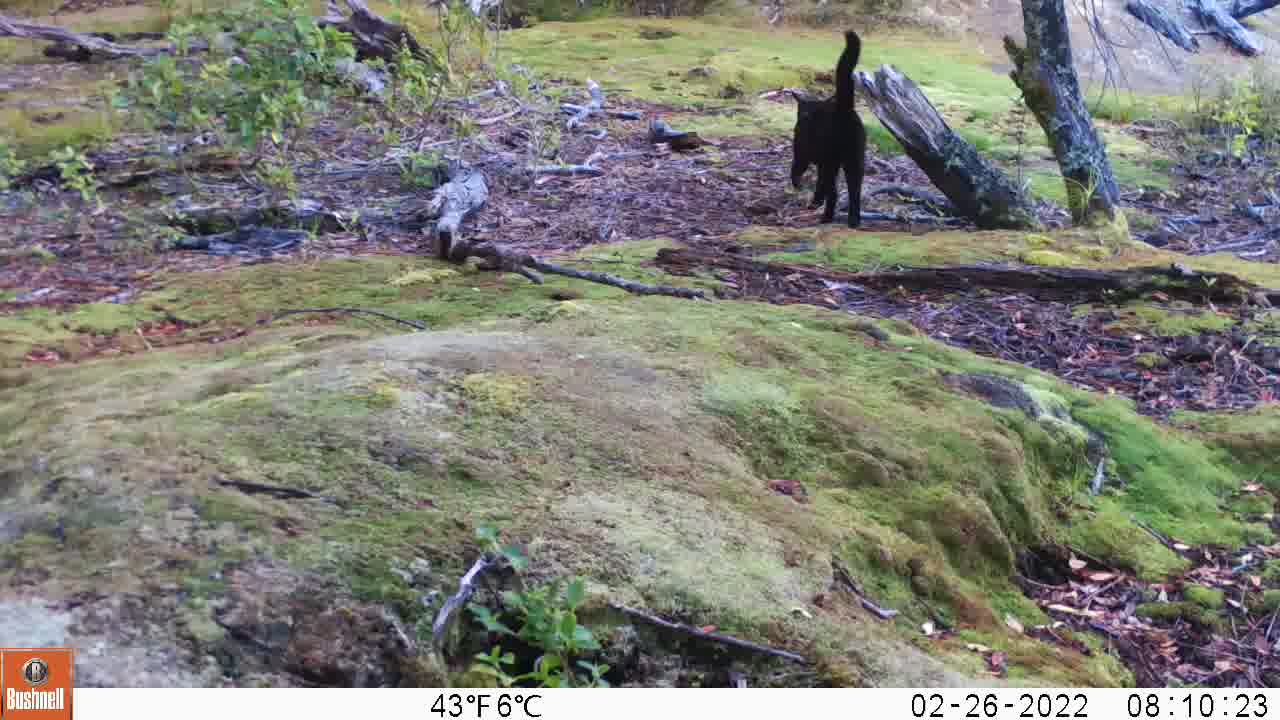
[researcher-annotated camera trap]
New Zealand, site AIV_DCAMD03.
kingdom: Animalia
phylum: Chordata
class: Mammalia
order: Carnivora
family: Felidae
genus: Felis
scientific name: Felis catus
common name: domestic cat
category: cat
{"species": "cat (domestic cat) (Felis catus)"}